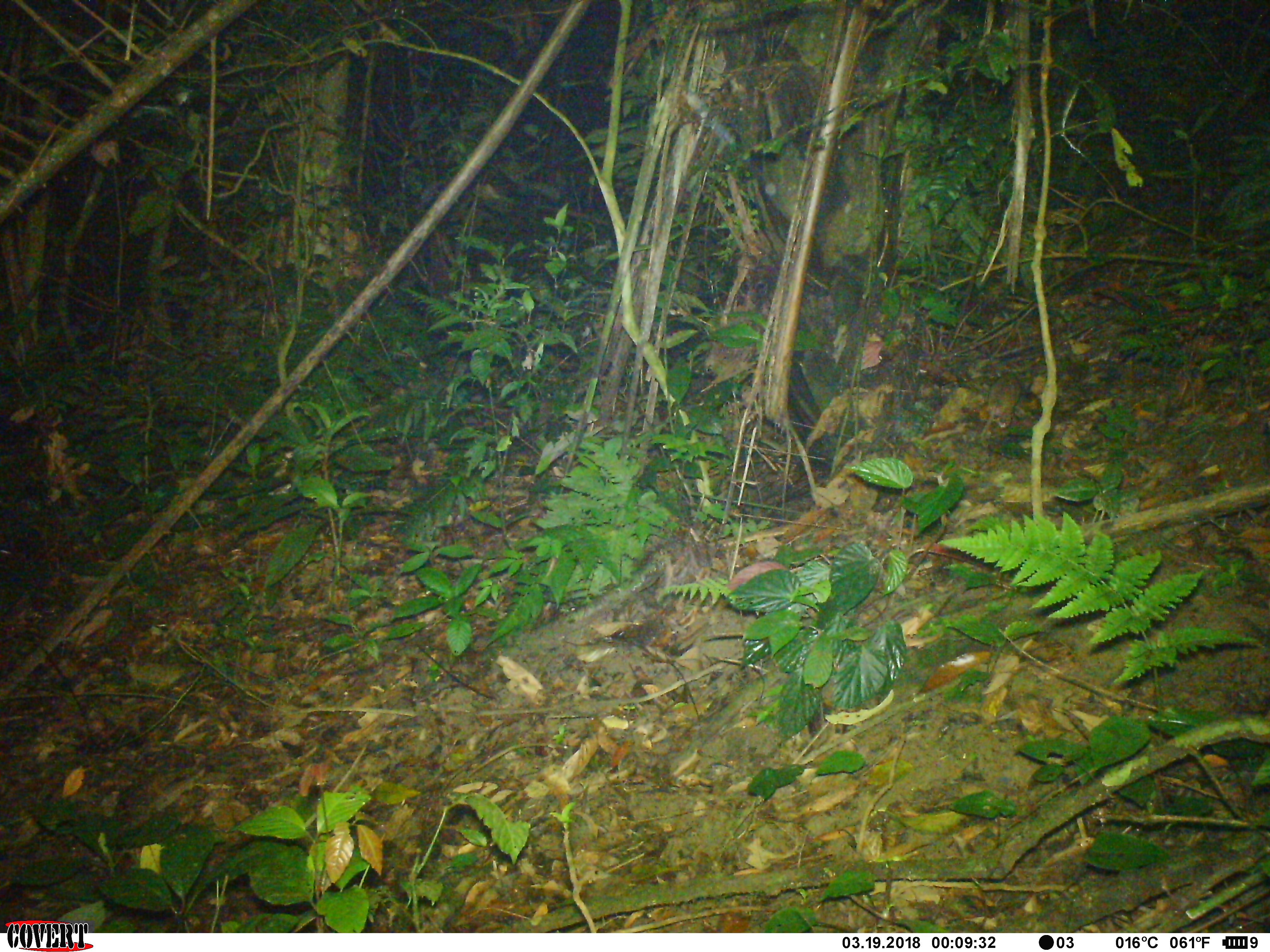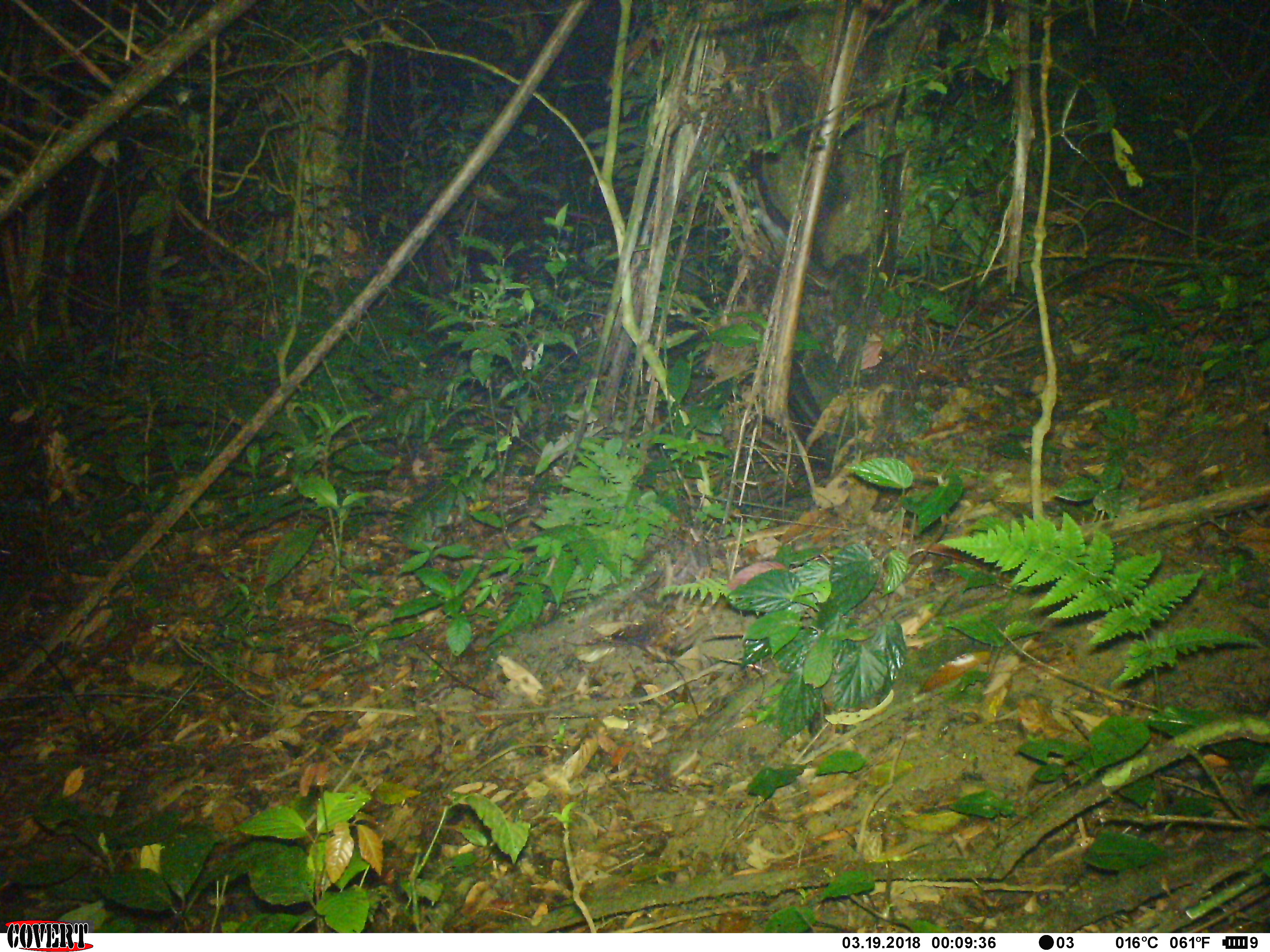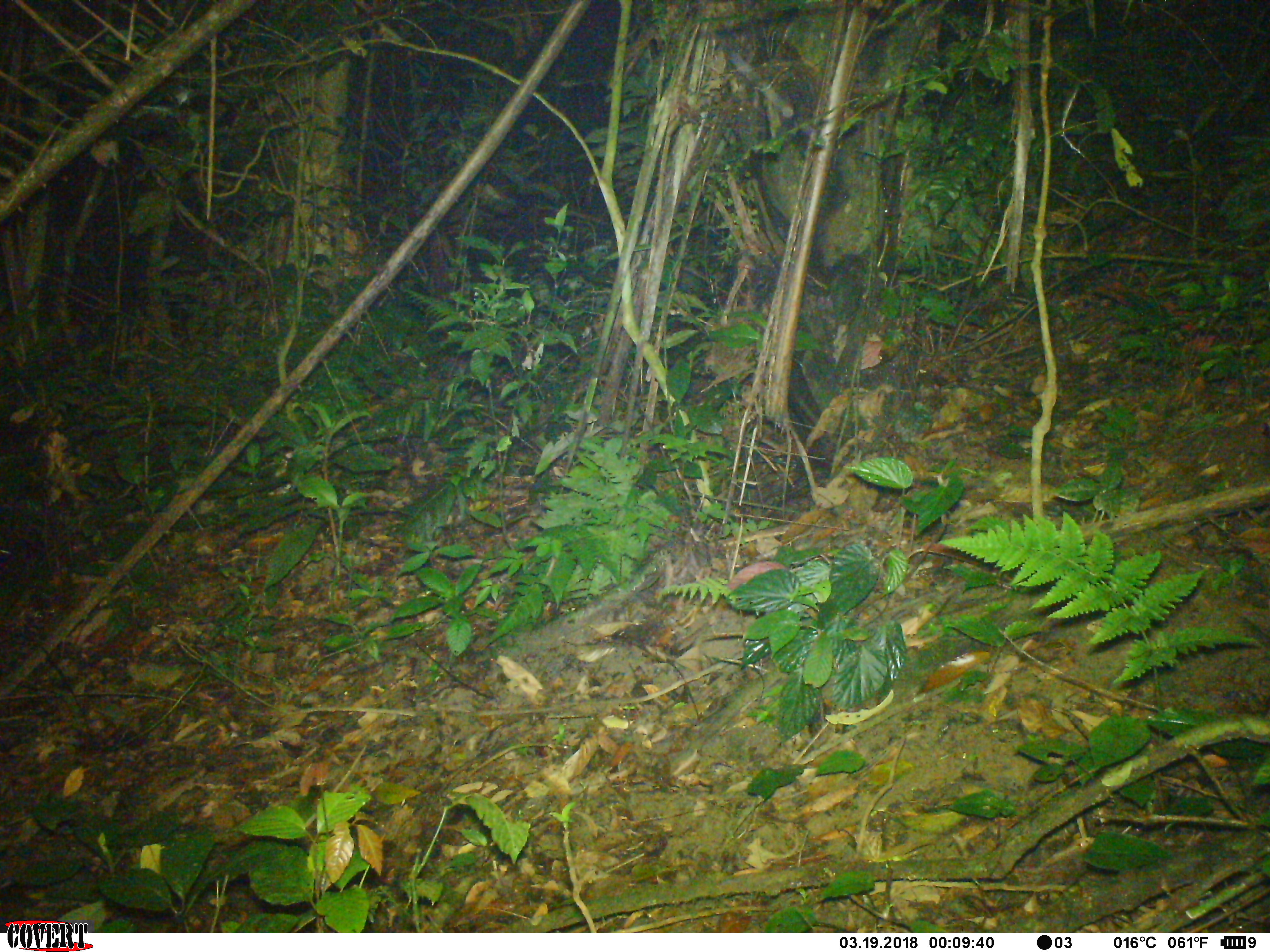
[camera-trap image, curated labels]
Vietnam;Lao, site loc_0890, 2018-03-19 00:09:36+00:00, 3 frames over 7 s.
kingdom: Animalia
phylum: Chordata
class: Mammalia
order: Rodentia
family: Muridae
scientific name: Muridae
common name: old-world mice and rats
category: unidentified murid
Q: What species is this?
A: Unidentified murid (old-world mice and rats) (Muridae).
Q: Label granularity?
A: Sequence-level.